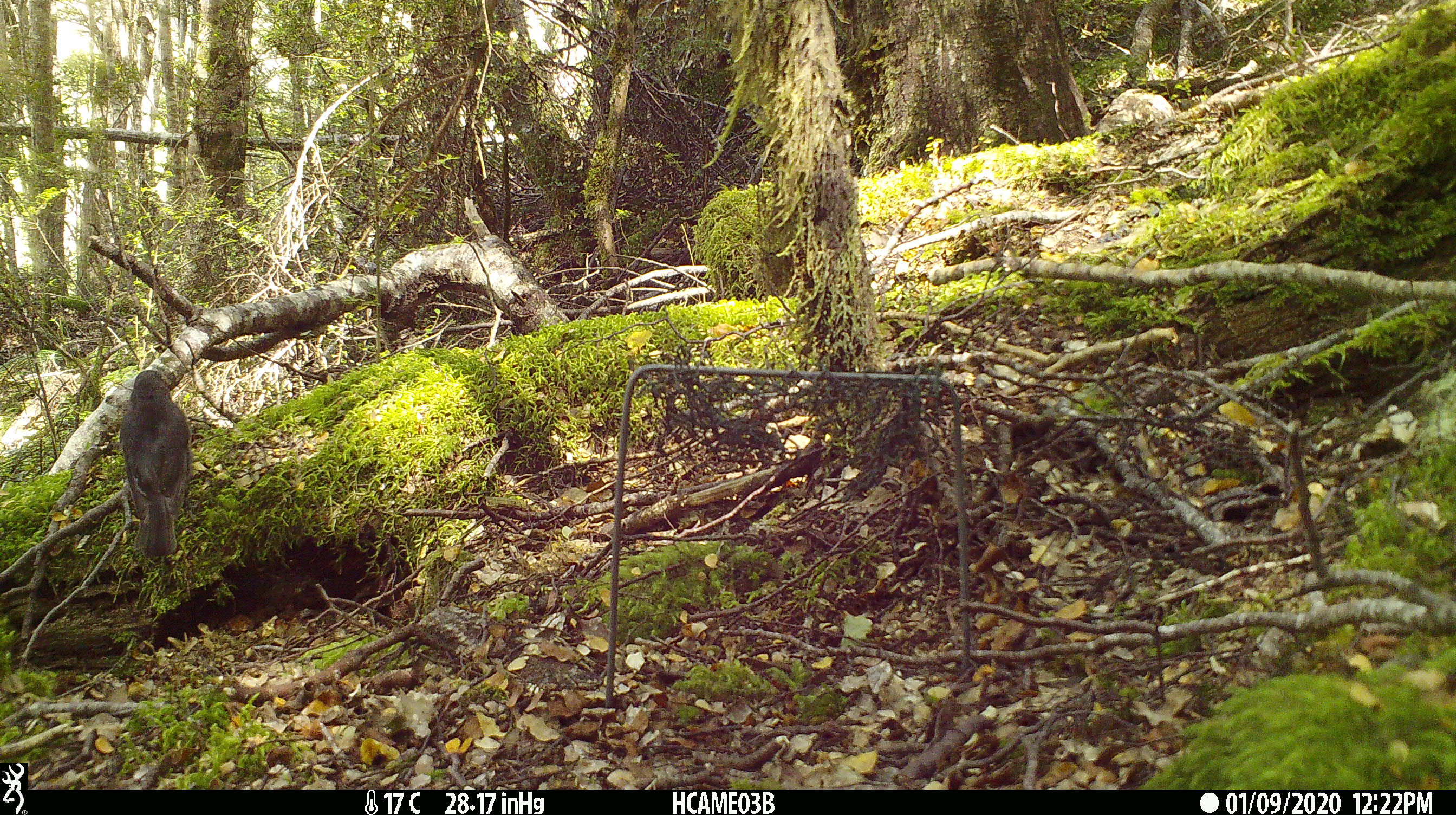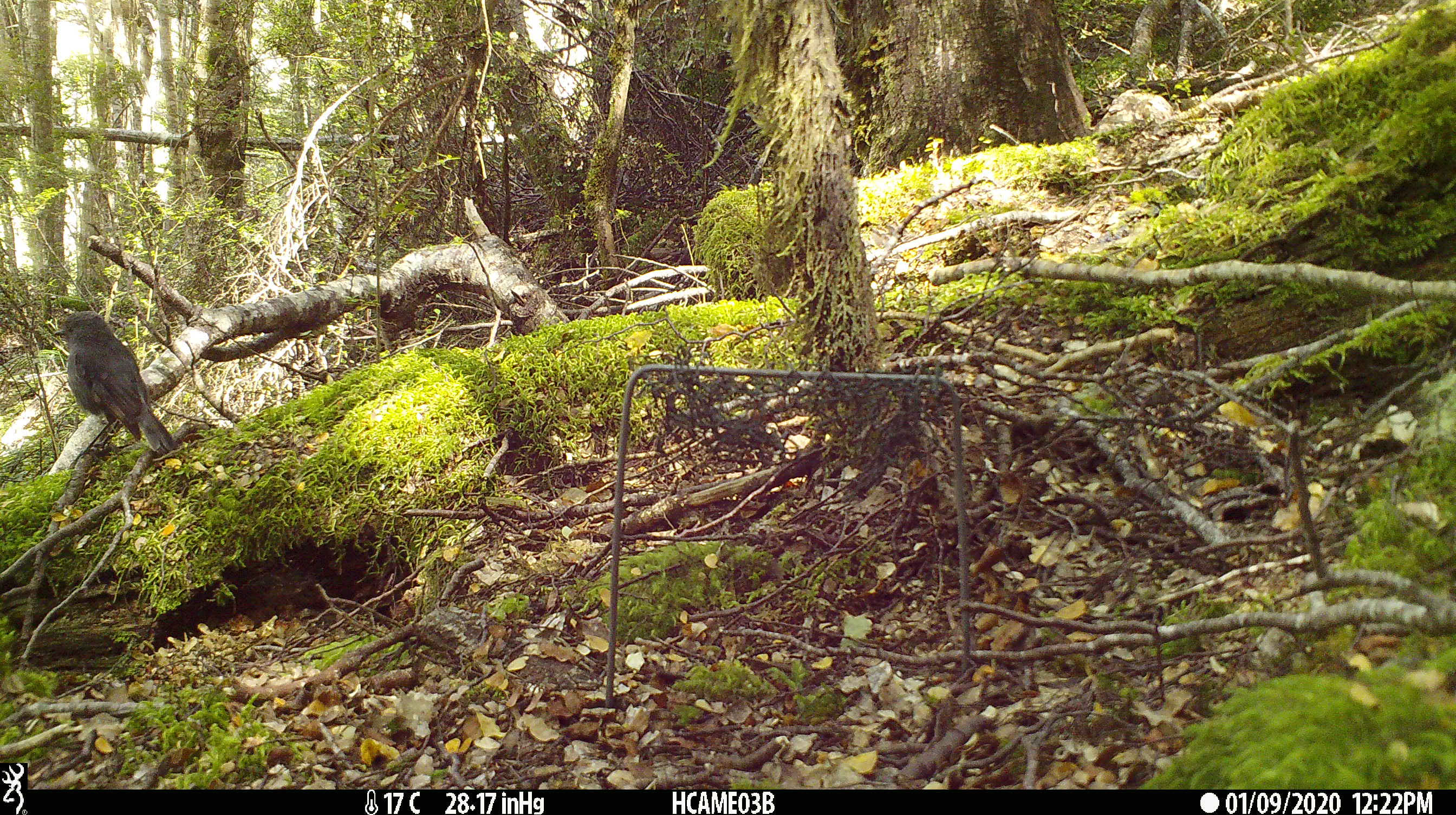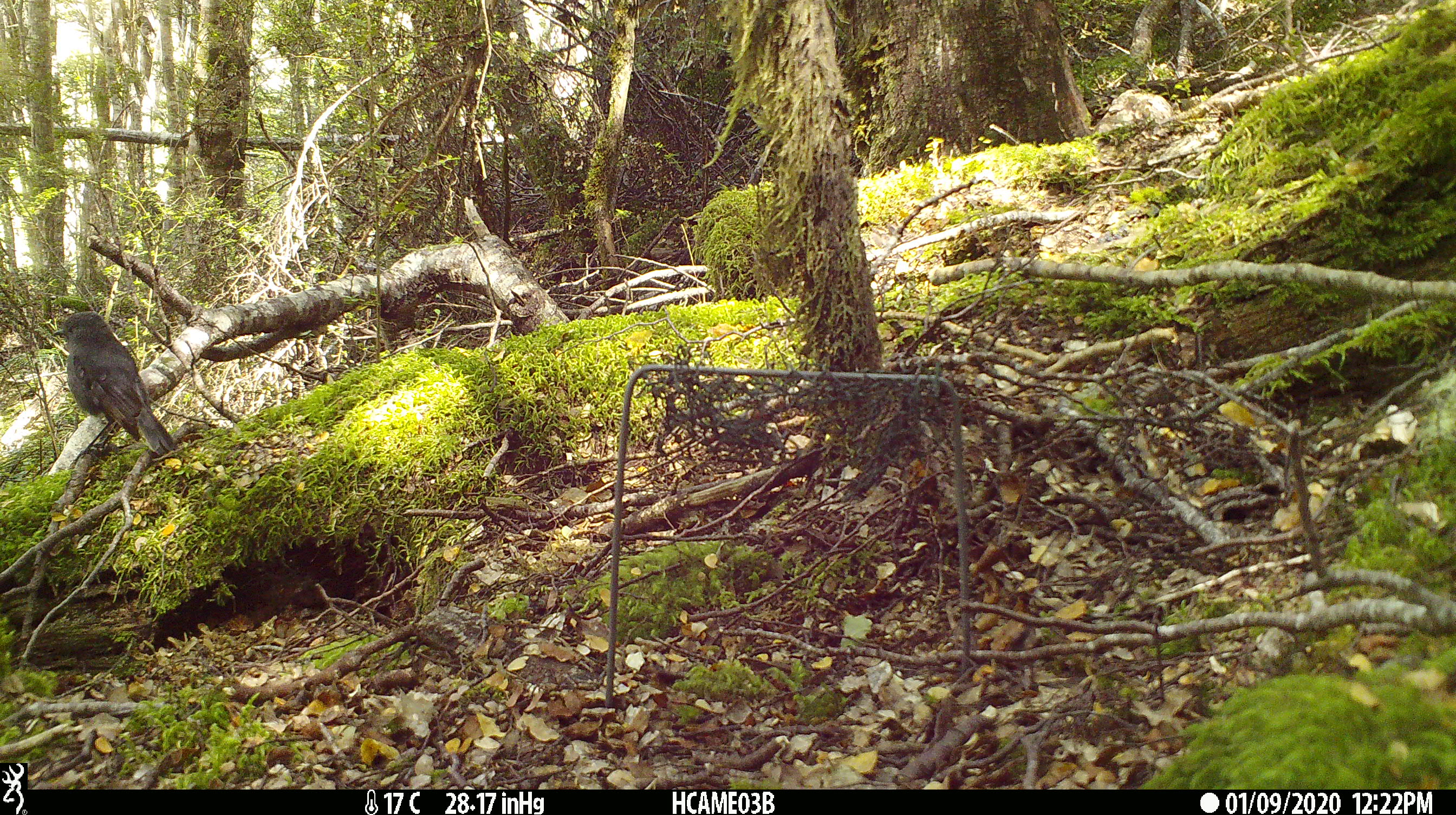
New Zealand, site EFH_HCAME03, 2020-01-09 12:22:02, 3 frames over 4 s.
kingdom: Animalia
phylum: Chordata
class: Aves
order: Passeriformes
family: Petroicidae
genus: Petroica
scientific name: Petroica australis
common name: new zealand robin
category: robin